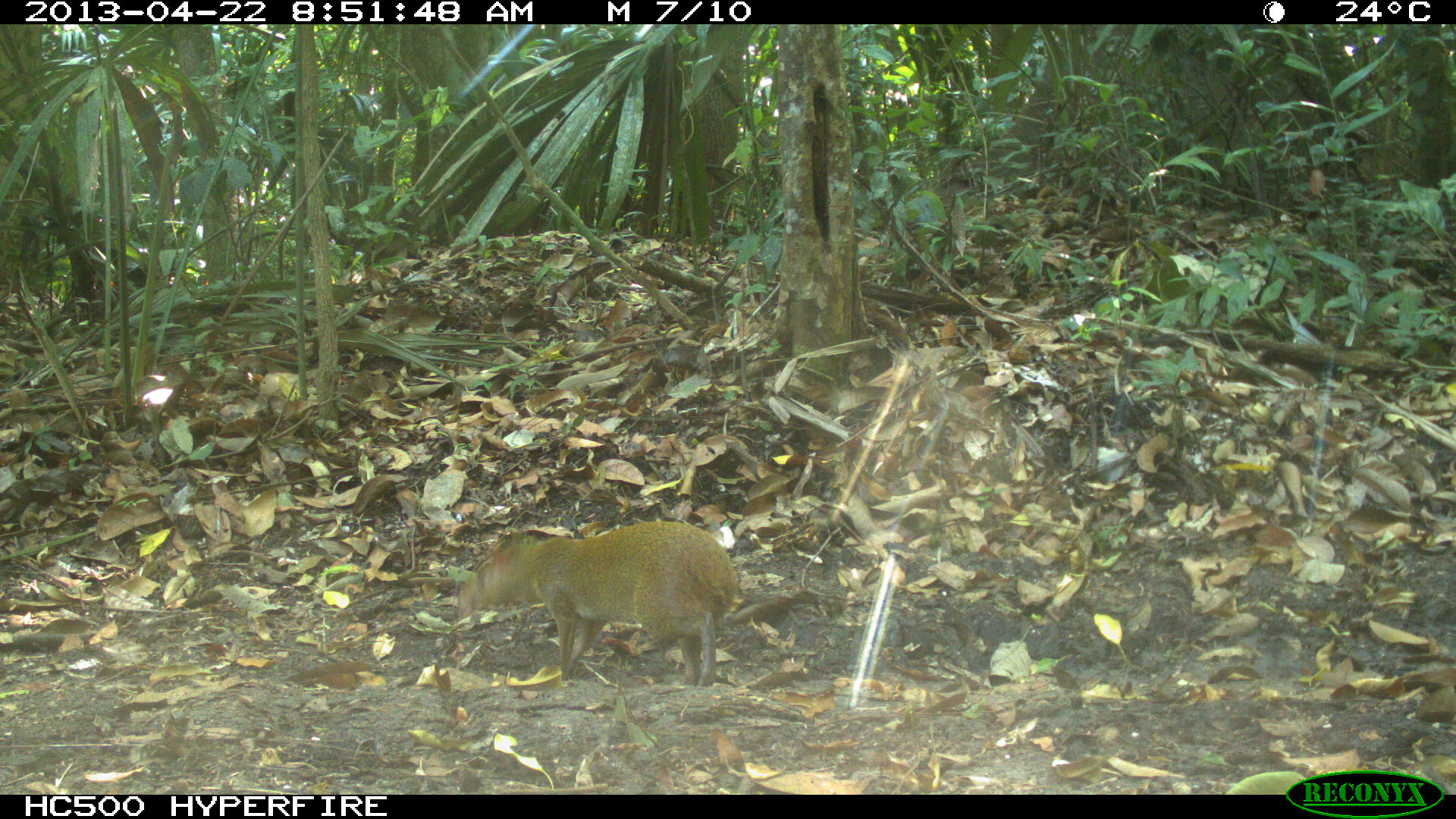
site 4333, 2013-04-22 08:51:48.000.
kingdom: Animalia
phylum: Chordata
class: Mammalia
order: Rodentia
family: Dasyproctidae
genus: Dasyprocta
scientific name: Dasyprocta punctata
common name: central american agouti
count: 1